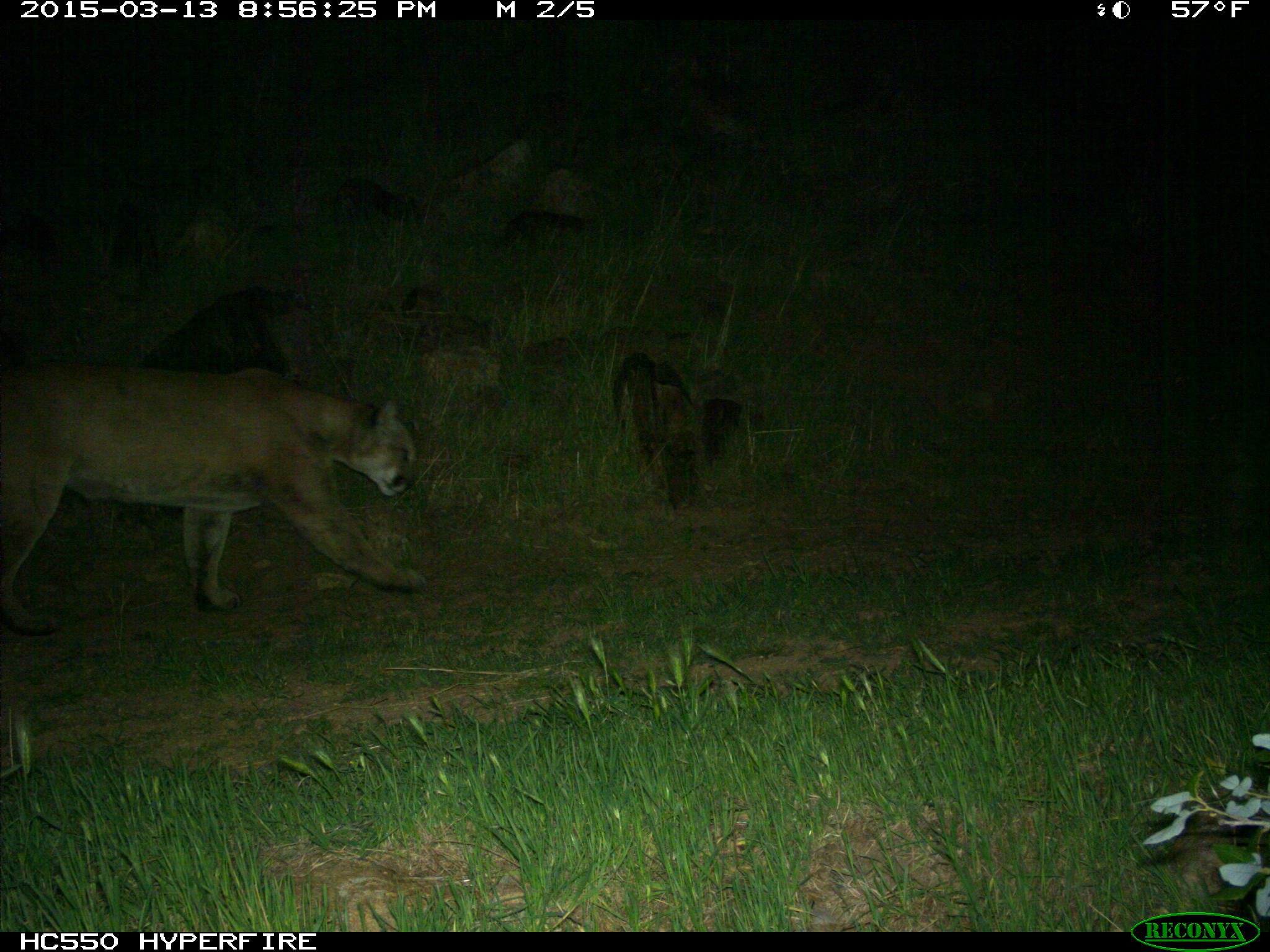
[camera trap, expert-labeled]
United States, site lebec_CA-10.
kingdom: Animalia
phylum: Chordata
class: Mammalia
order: Carnivora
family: Felidae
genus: Puma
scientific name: Puma concolor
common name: mountain lion